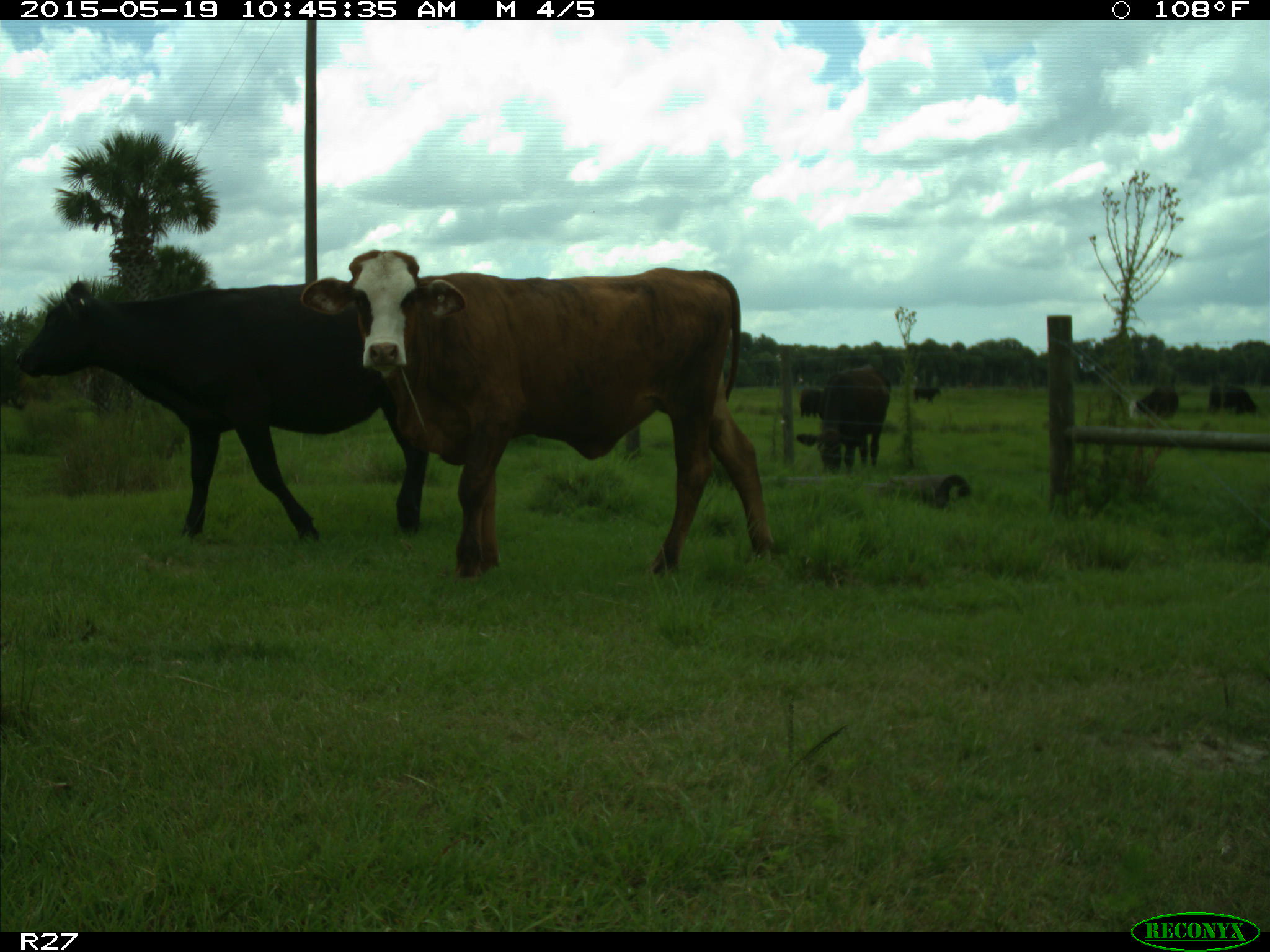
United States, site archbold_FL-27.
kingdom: Animalia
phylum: Chordata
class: Mammalia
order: Artiodactyla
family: Bovidae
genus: Bos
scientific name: Bos taurus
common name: domestic cow